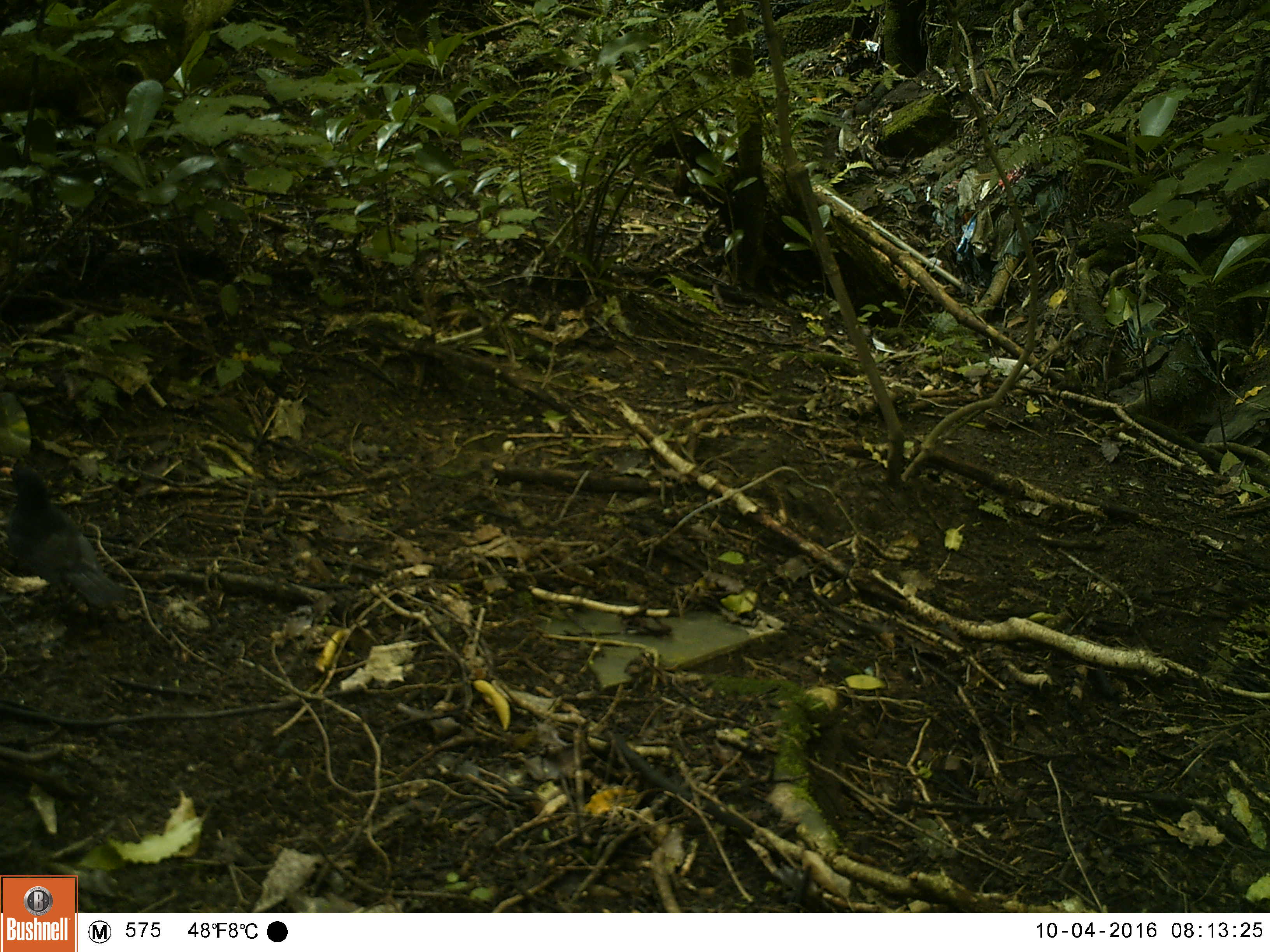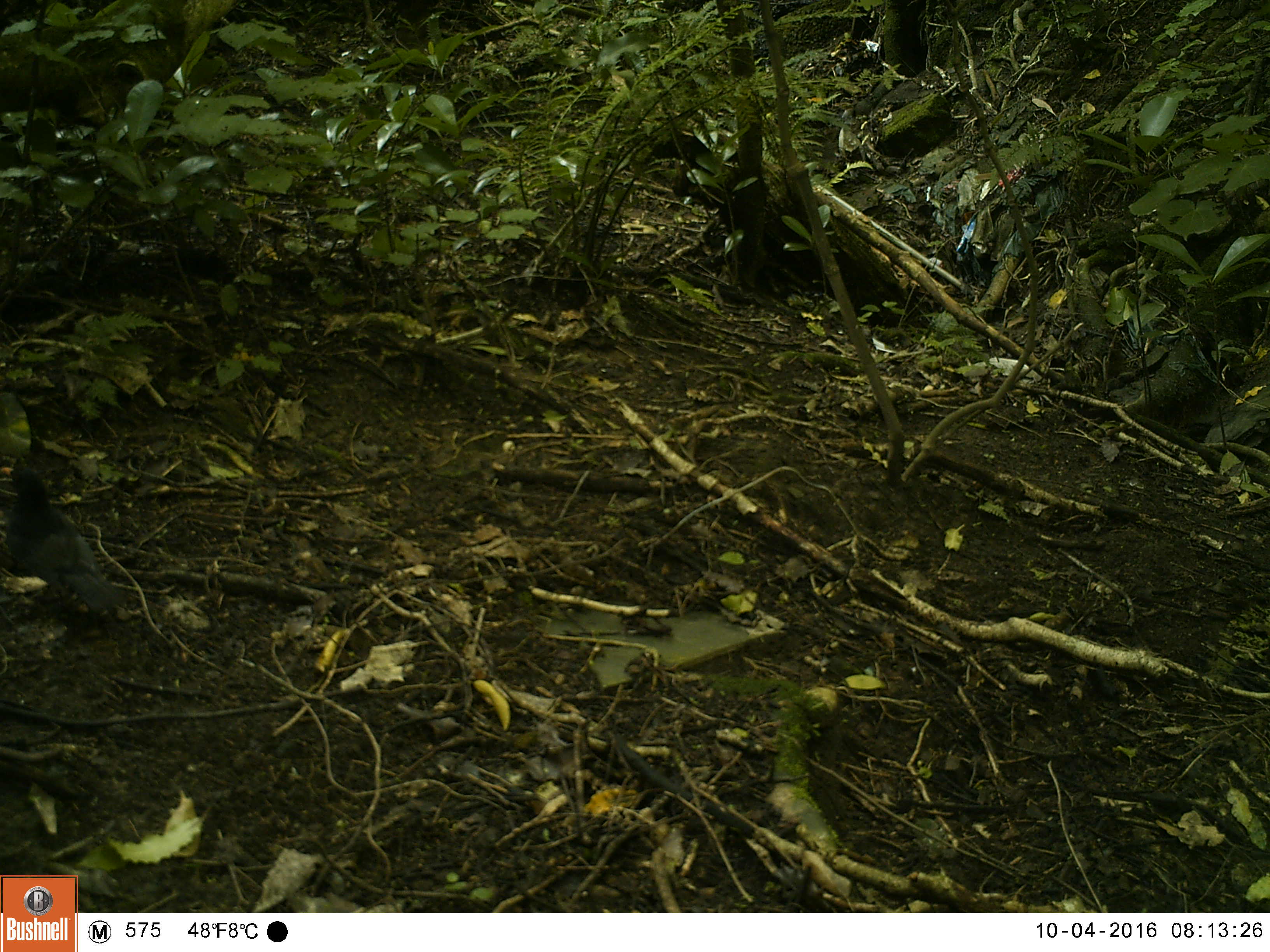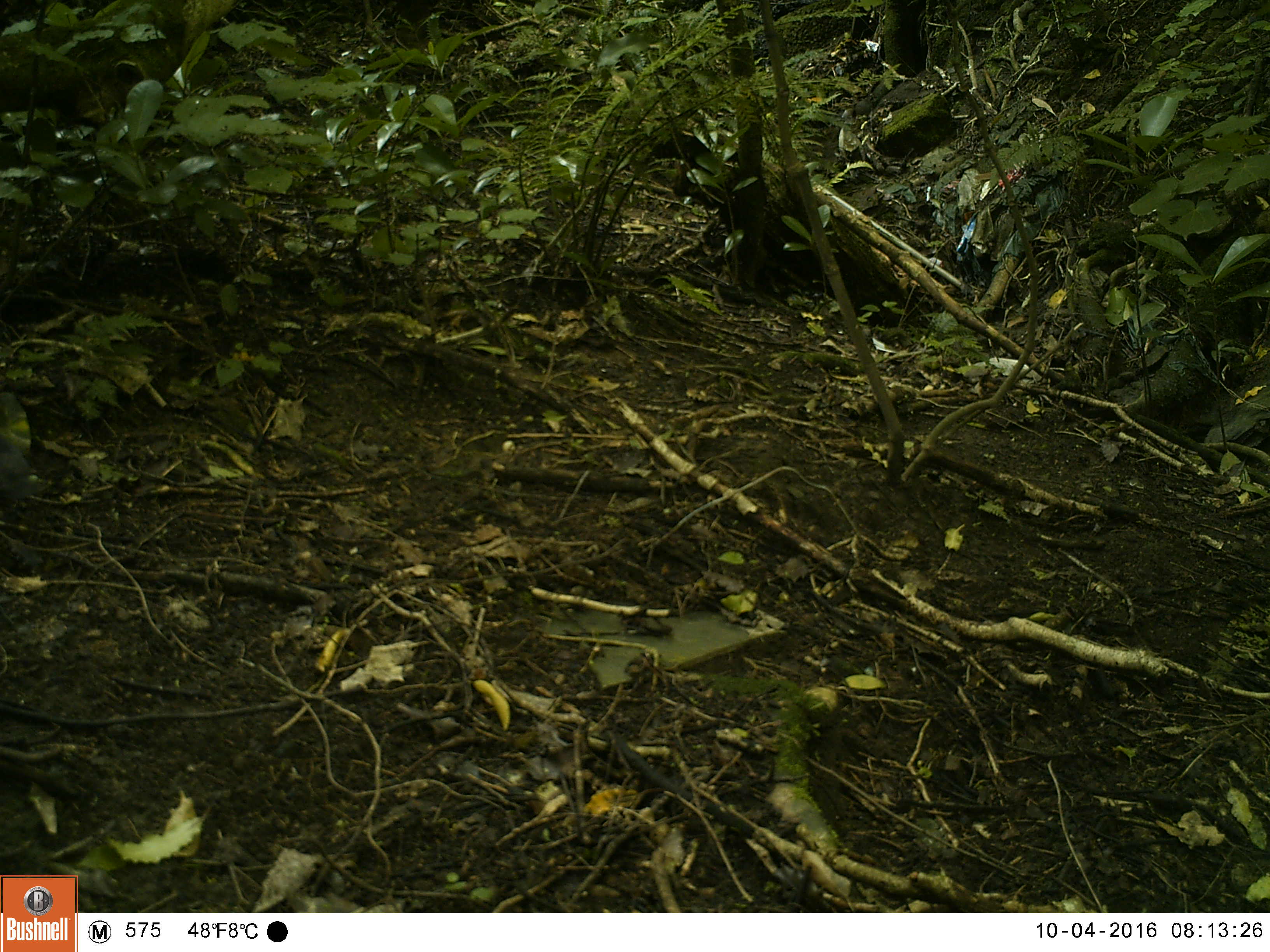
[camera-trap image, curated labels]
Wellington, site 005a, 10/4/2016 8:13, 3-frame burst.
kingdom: Animalia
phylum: Chordata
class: Aves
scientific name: Aves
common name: bird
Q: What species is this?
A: Bird (Aves).